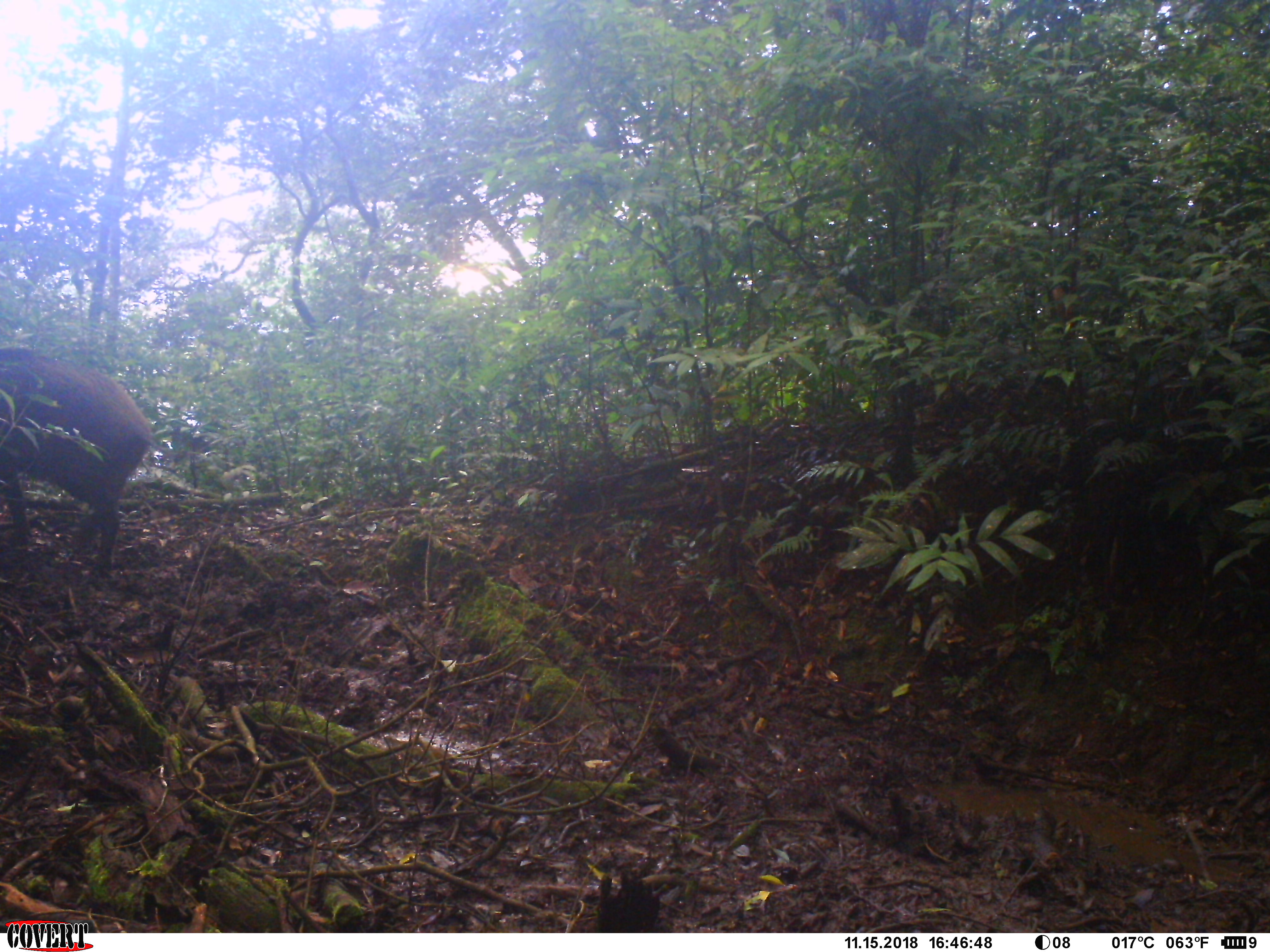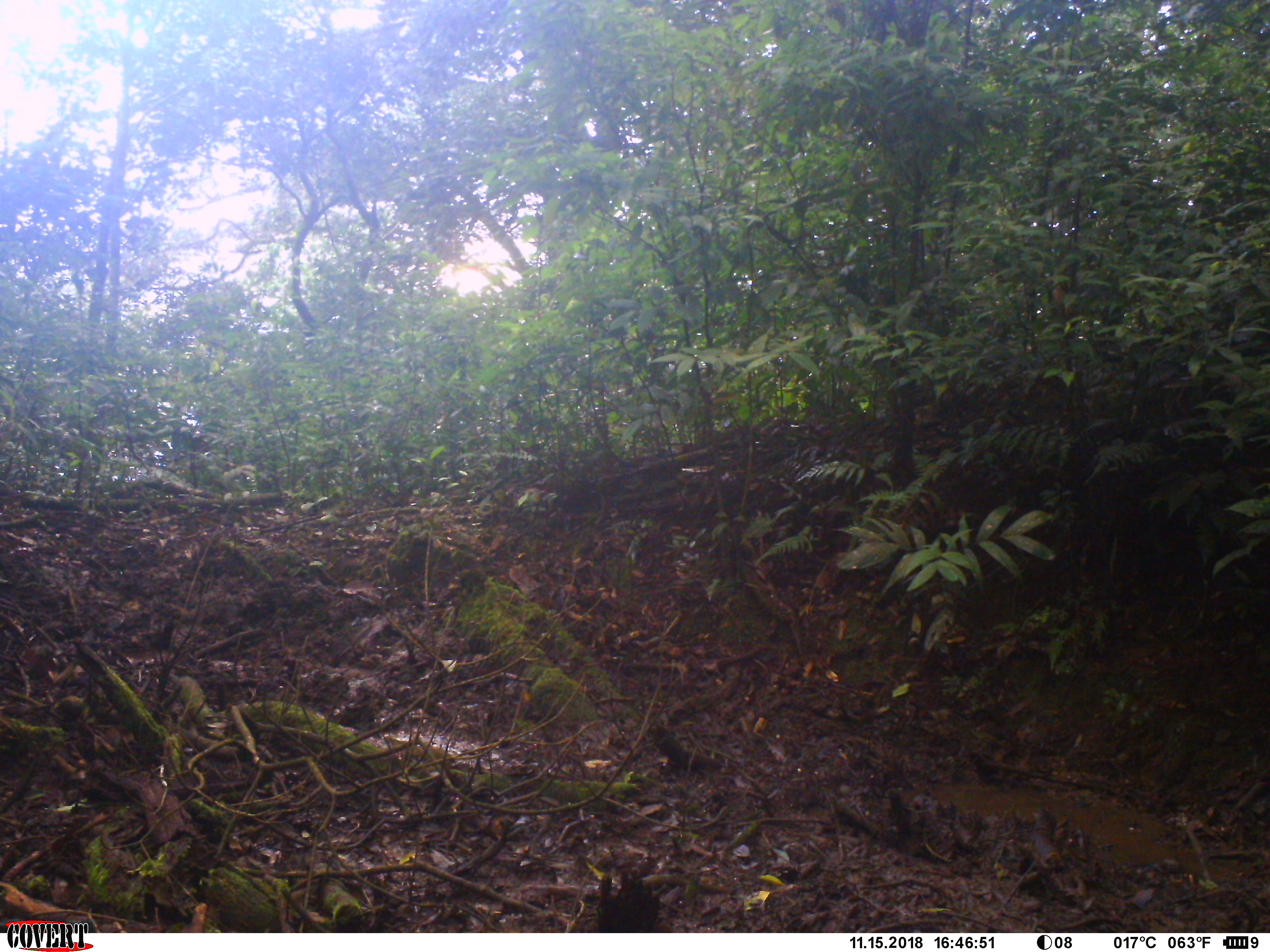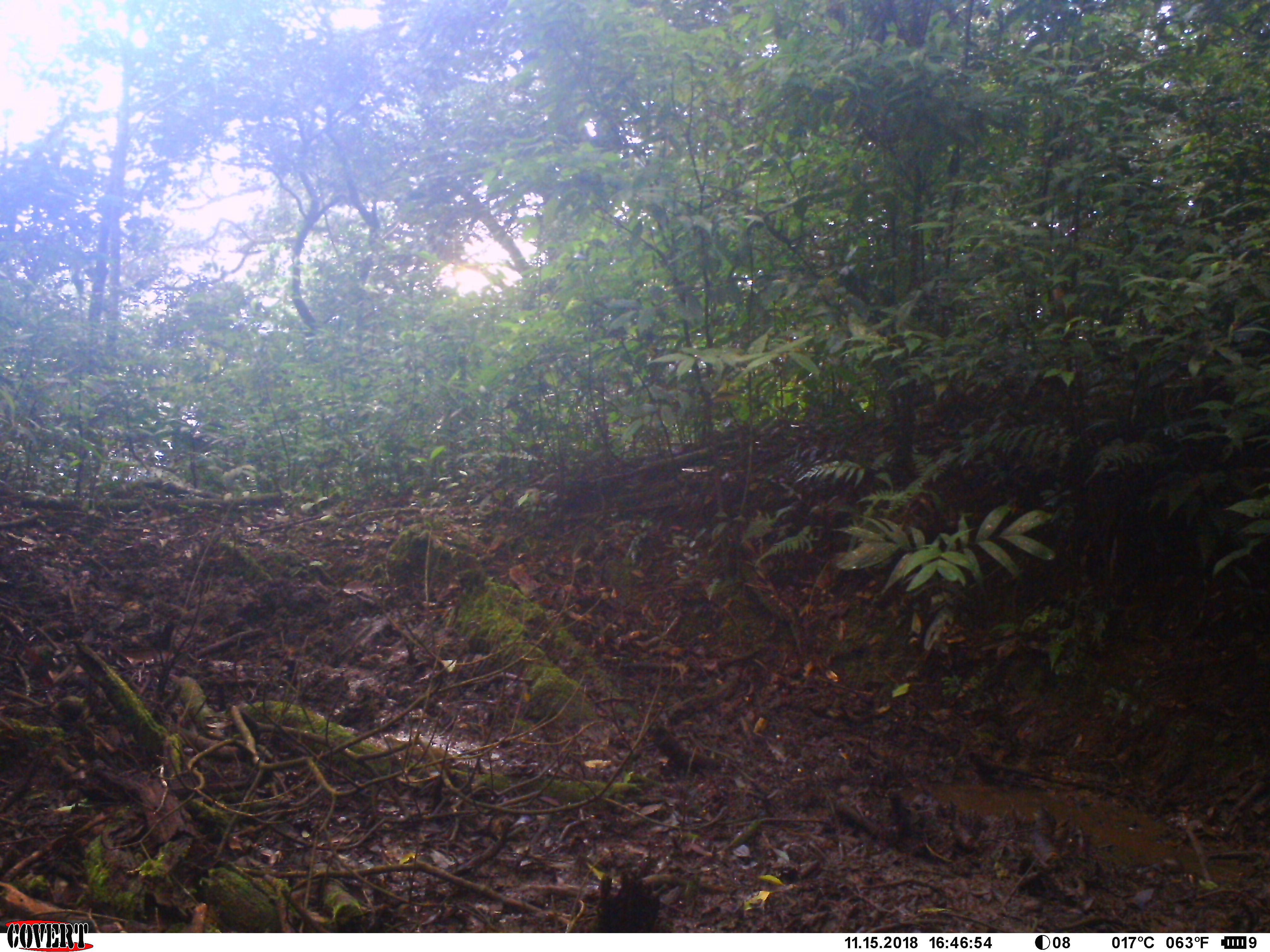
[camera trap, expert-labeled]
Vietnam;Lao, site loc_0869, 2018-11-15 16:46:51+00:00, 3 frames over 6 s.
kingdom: Animalia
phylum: Chordata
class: Mammalia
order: Artiodactyla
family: Suidae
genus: Sus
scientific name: Sus scrofa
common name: eurasian wild pig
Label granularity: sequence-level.